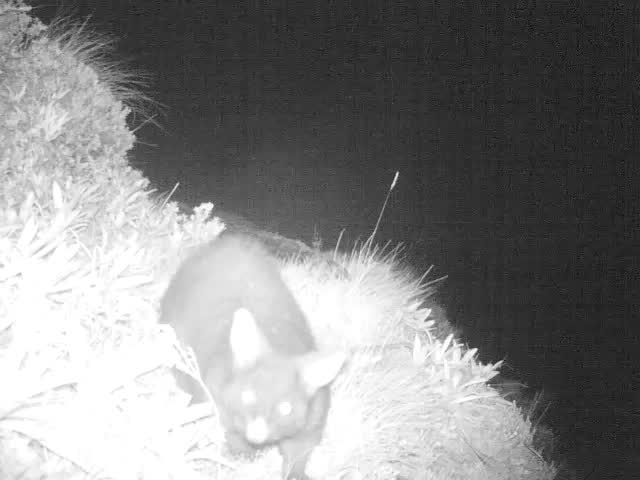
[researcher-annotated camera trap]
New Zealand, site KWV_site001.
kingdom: Animalia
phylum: Chordata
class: Mammalia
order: Diprotodontia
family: Phalangeridae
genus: Trichosurus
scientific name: Trichosurus vulpecula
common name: common brushtail possum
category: possum